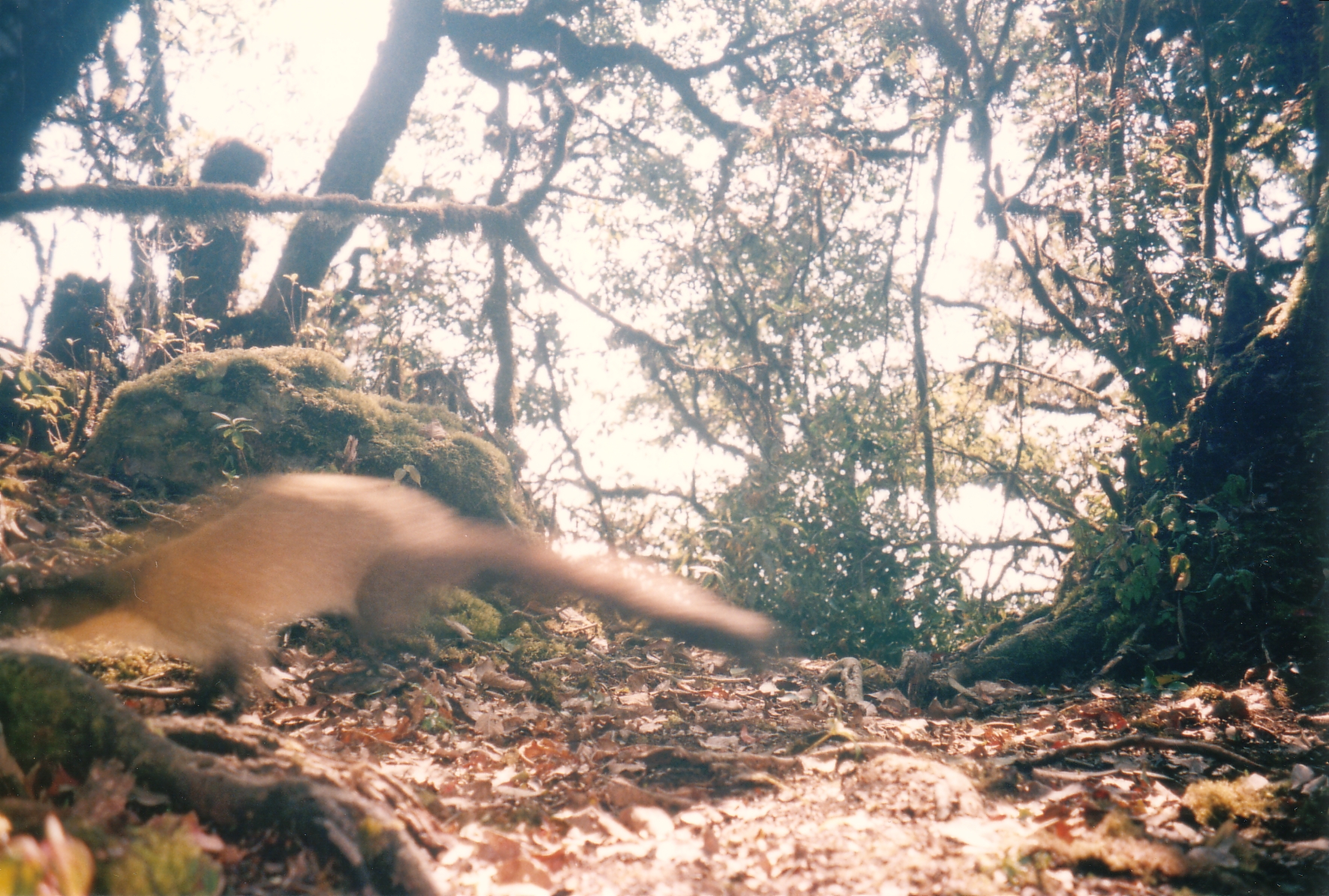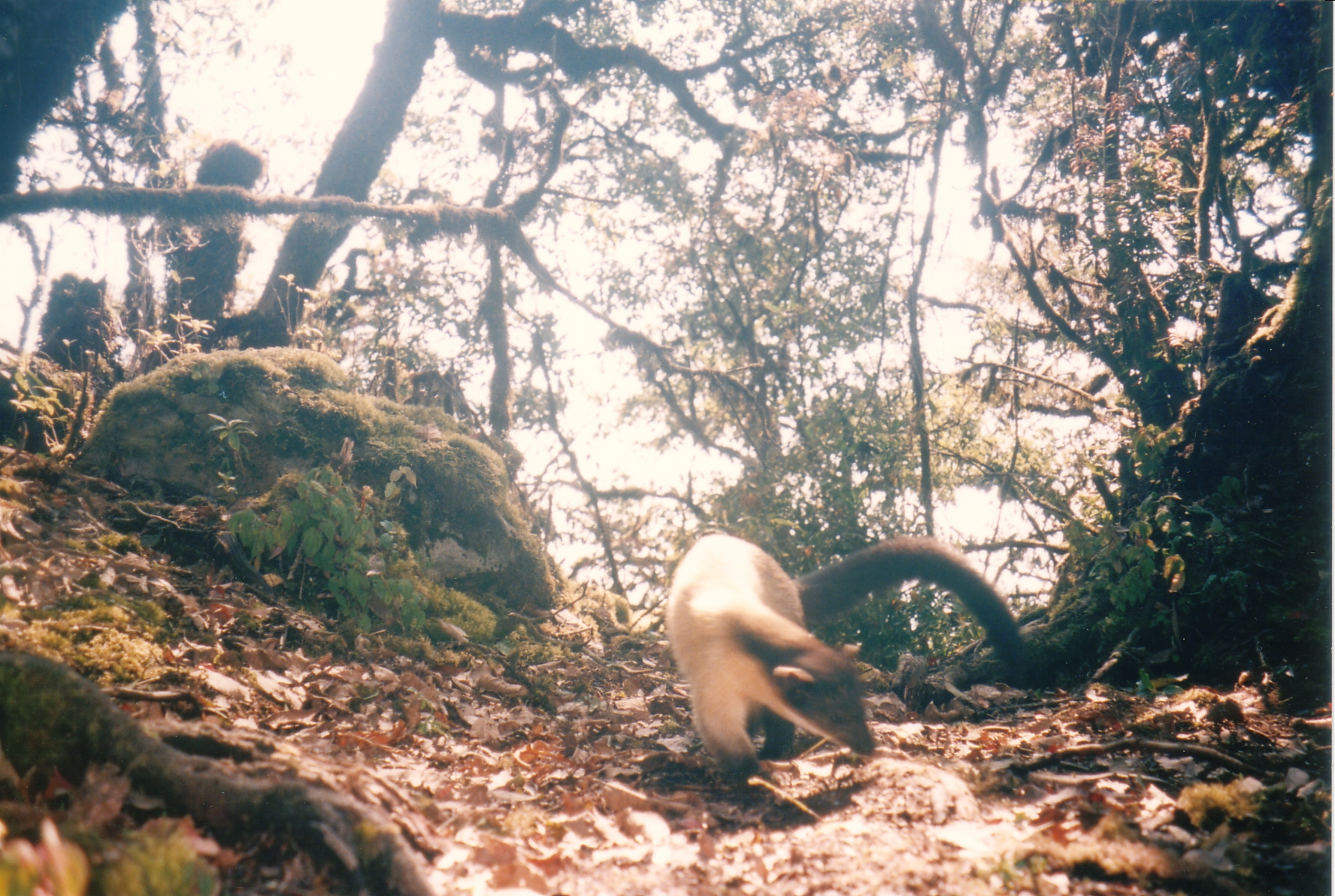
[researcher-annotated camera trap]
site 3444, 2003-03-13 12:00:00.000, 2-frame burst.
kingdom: Animalia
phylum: Chordata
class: Mammalia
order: Carnivora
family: Mustelidae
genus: Martes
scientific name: Martes flavigula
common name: yellow-throated marten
Martes flavigula (yellow-throated marten), count 1.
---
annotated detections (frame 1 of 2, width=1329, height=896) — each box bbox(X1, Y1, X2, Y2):
martes flavigula: bbox(0, 463, 777, 711)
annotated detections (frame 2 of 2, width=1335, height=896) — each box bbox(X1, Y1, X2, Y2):
martes flavigula: bbox(664, 532, 1023, 794)